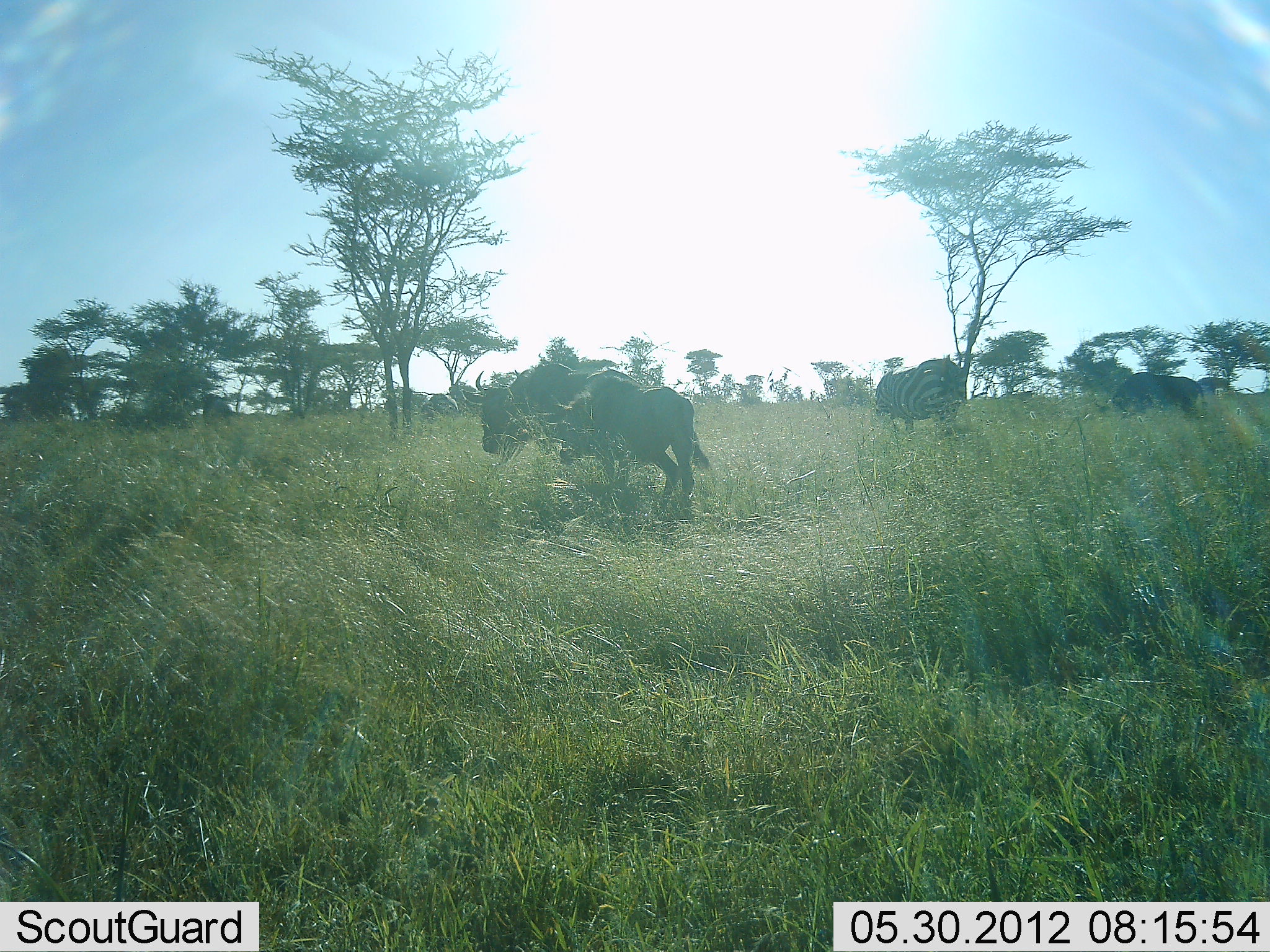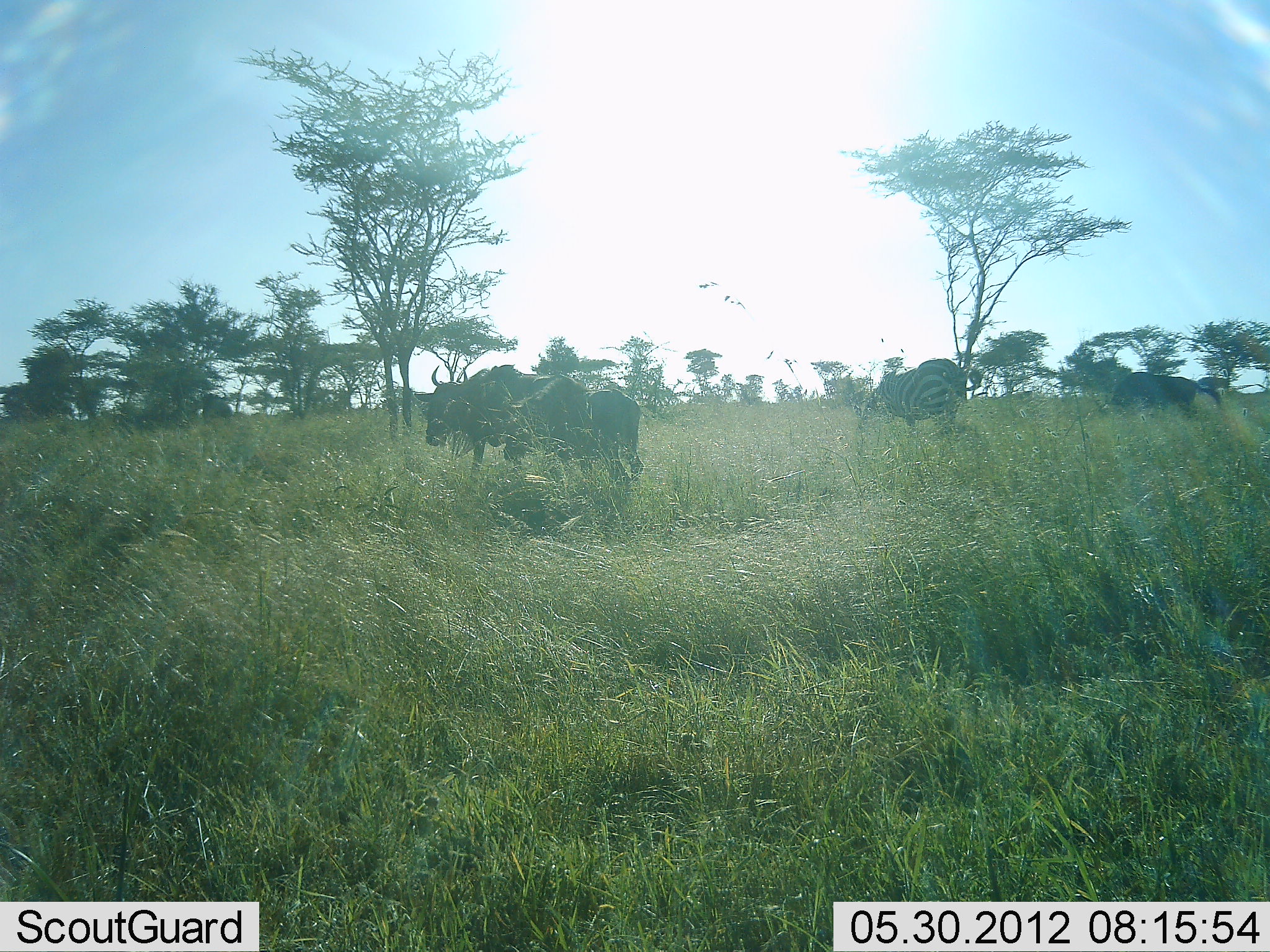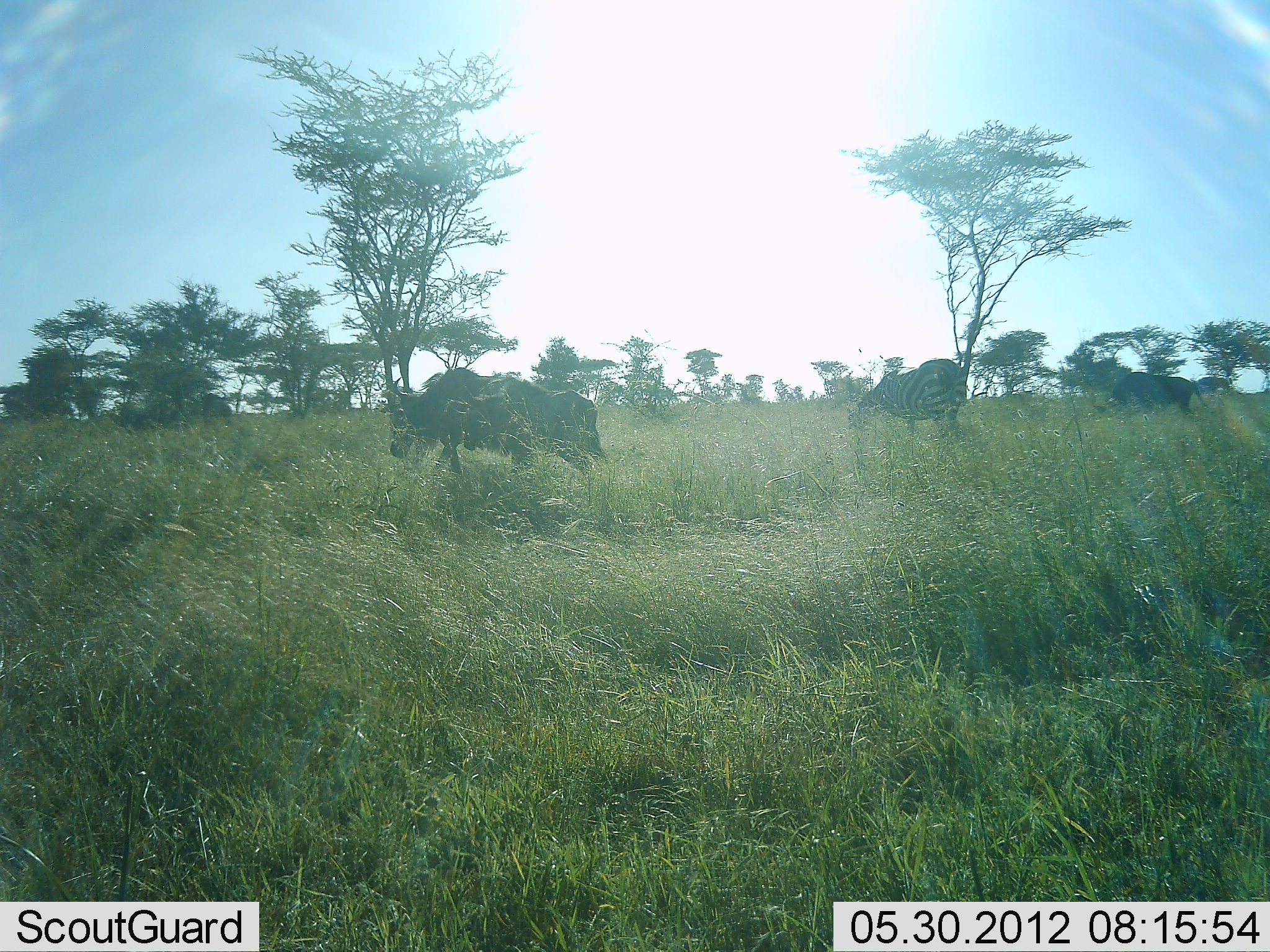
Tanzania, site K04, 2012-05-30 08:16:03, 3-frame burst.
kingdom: Animalia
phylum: Chordata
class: Mammalia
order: Artiodactyla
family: Bovidae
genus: Connochaetes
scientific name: Connochaetes taurinus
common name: blue wildebeest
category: wildebeest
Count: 3.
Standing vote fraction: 36%.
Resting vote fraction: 0%.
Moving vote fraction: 71%.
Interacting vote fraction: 14%.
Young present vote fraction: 0%.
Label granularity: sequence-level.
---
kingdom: Animalia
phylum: Chordata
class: Mammalia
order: Perissodactyla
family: Equidae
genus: Equus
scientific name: Equus quagga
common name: plains zebra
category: zebra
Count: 1.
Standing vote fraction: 36%.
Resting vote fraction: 0%.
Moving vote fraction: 0%.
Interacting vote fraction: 0%.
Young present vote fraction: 0%.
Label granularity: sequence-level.